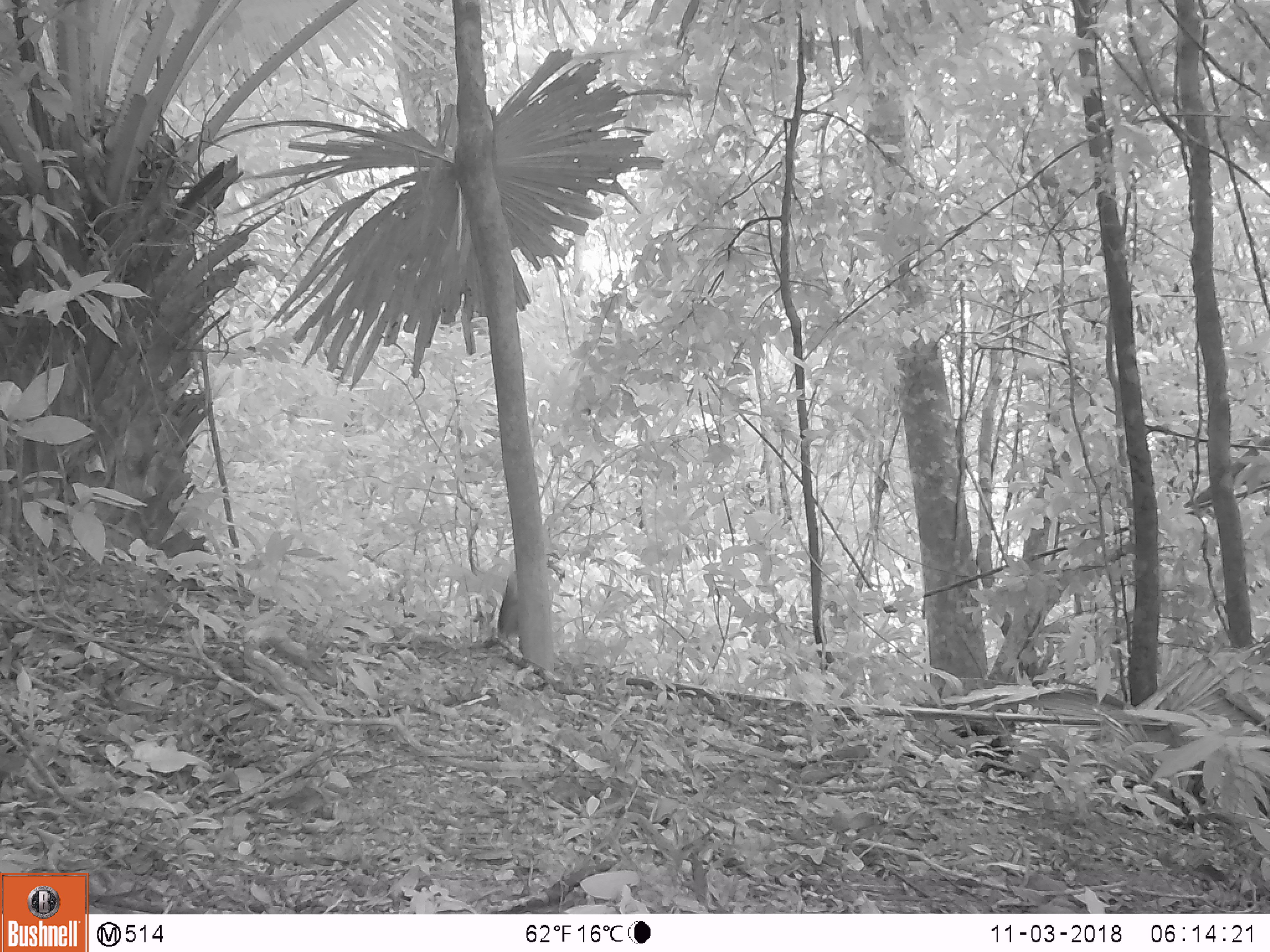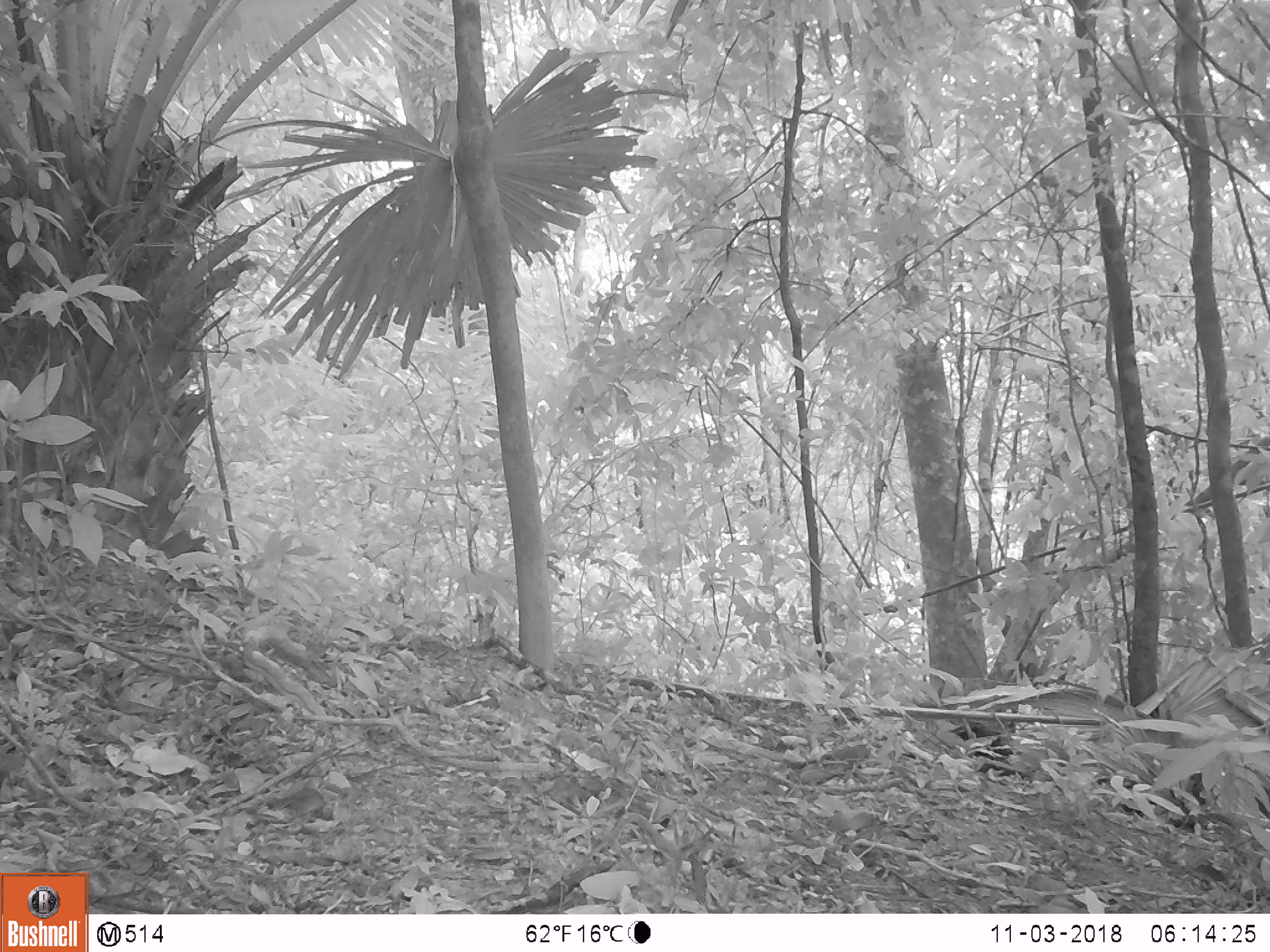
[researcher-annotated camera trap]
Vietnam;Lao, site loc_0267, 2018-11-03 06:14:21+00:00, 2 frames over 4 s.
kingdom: Animalia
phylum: Chordata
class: Mammalia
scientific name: Mammalia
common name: mammal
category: unidentified small mammal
Unidentified small mammal (mammal) (Mammalia). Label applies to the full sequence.